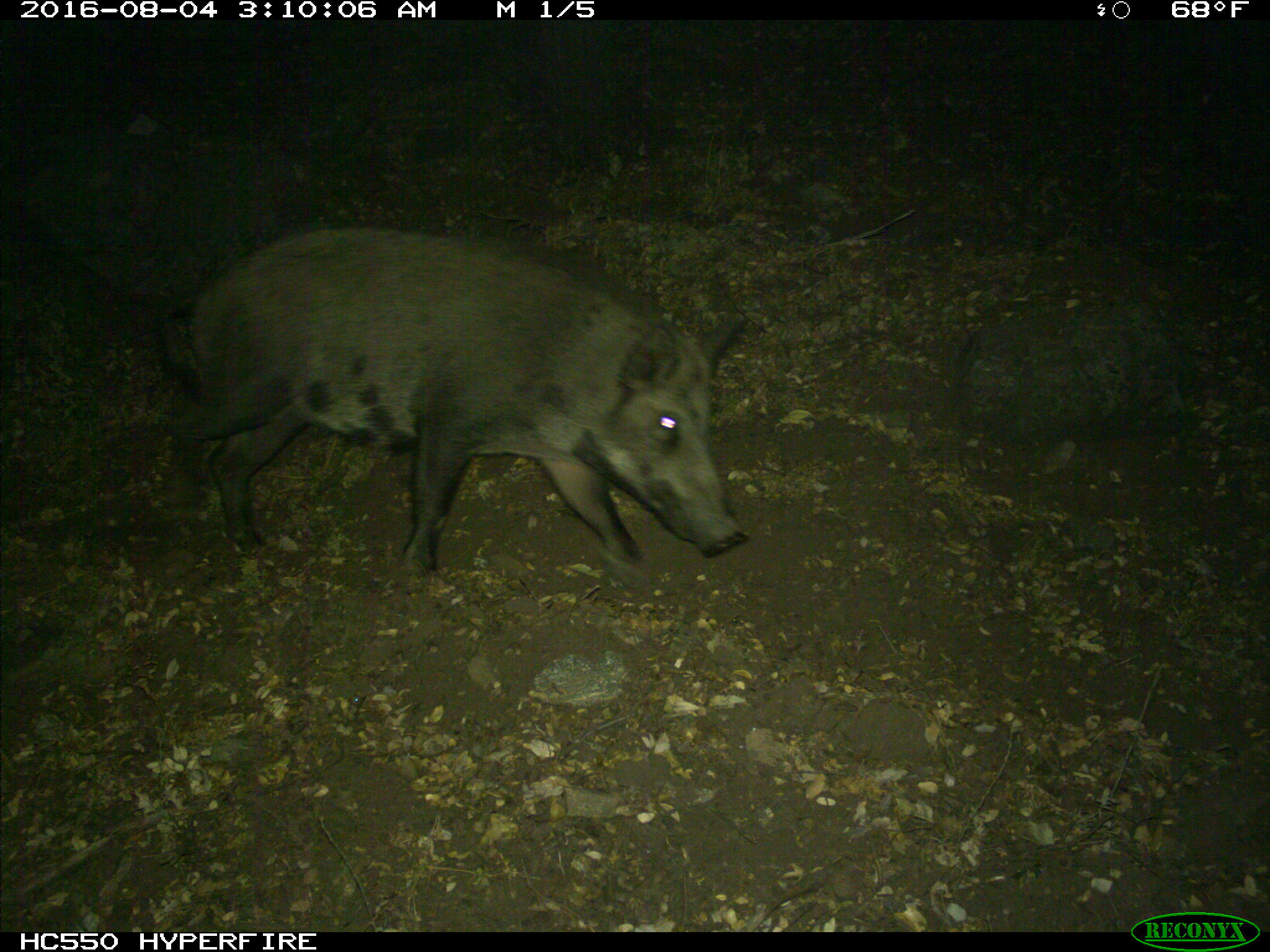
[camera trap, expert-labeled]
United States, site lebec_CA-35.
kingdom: Animalia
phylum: Chordata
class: Mammalia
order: Artiodactyla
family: Suidae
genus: Sus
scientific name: Sus scrofa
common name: wild boar